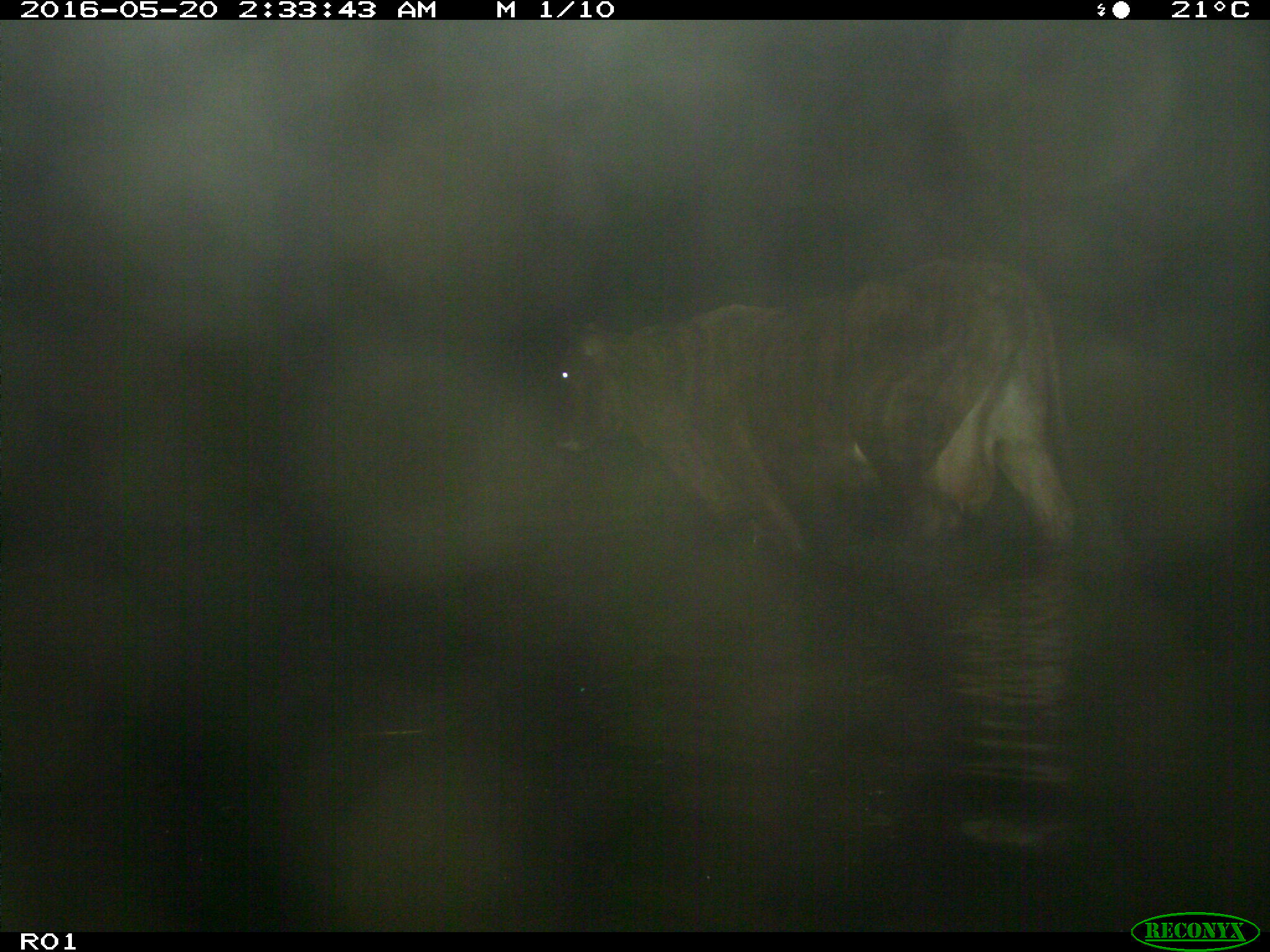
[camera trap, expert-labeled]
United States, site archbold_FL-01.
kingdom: Animalia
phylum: Chordata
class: Mammalia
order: Artiodactyla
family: Bovidae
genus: Bos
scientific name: Bos taurus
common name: domestic cow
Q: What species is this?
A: Bos taurus (domestic cow).